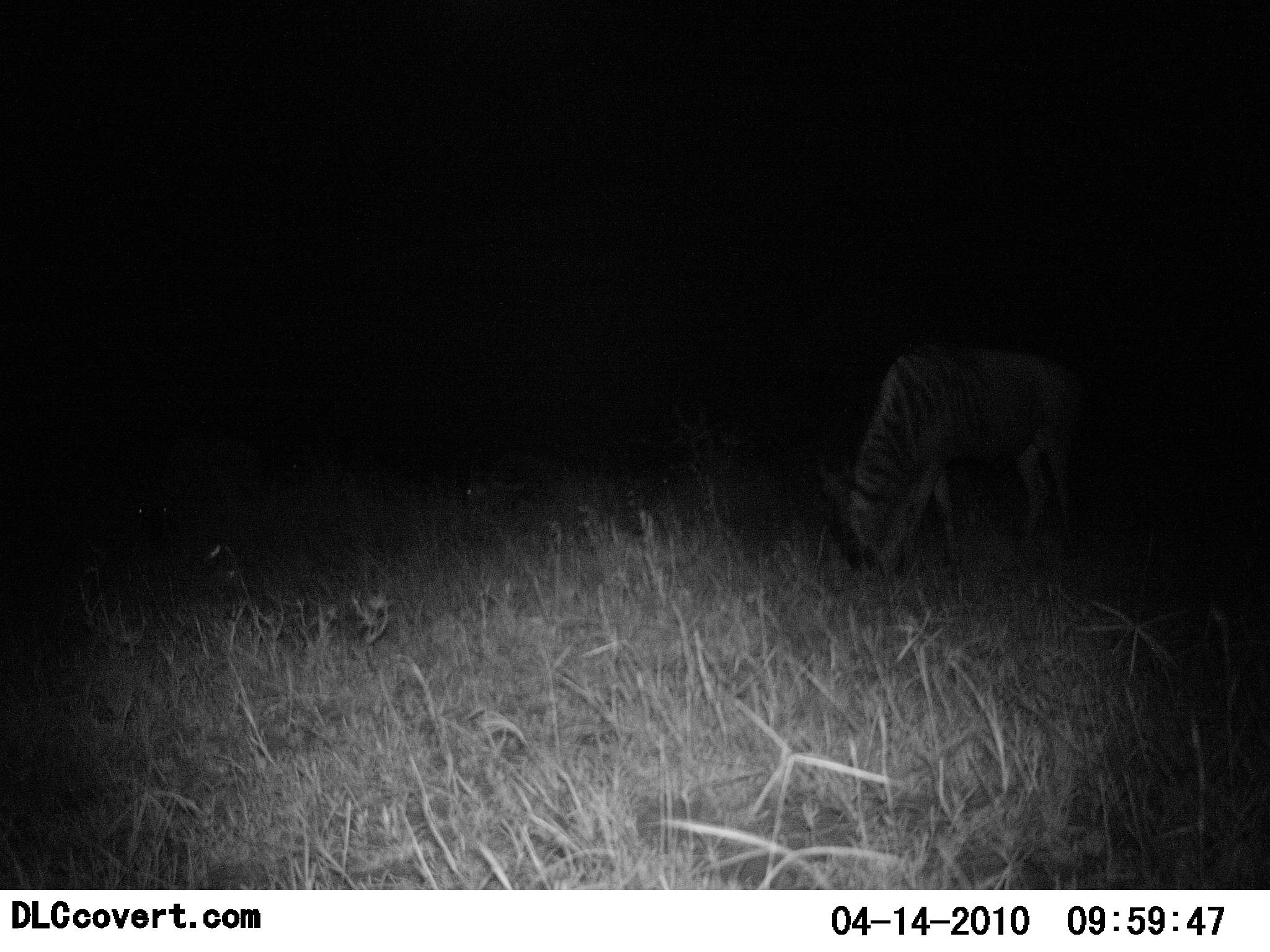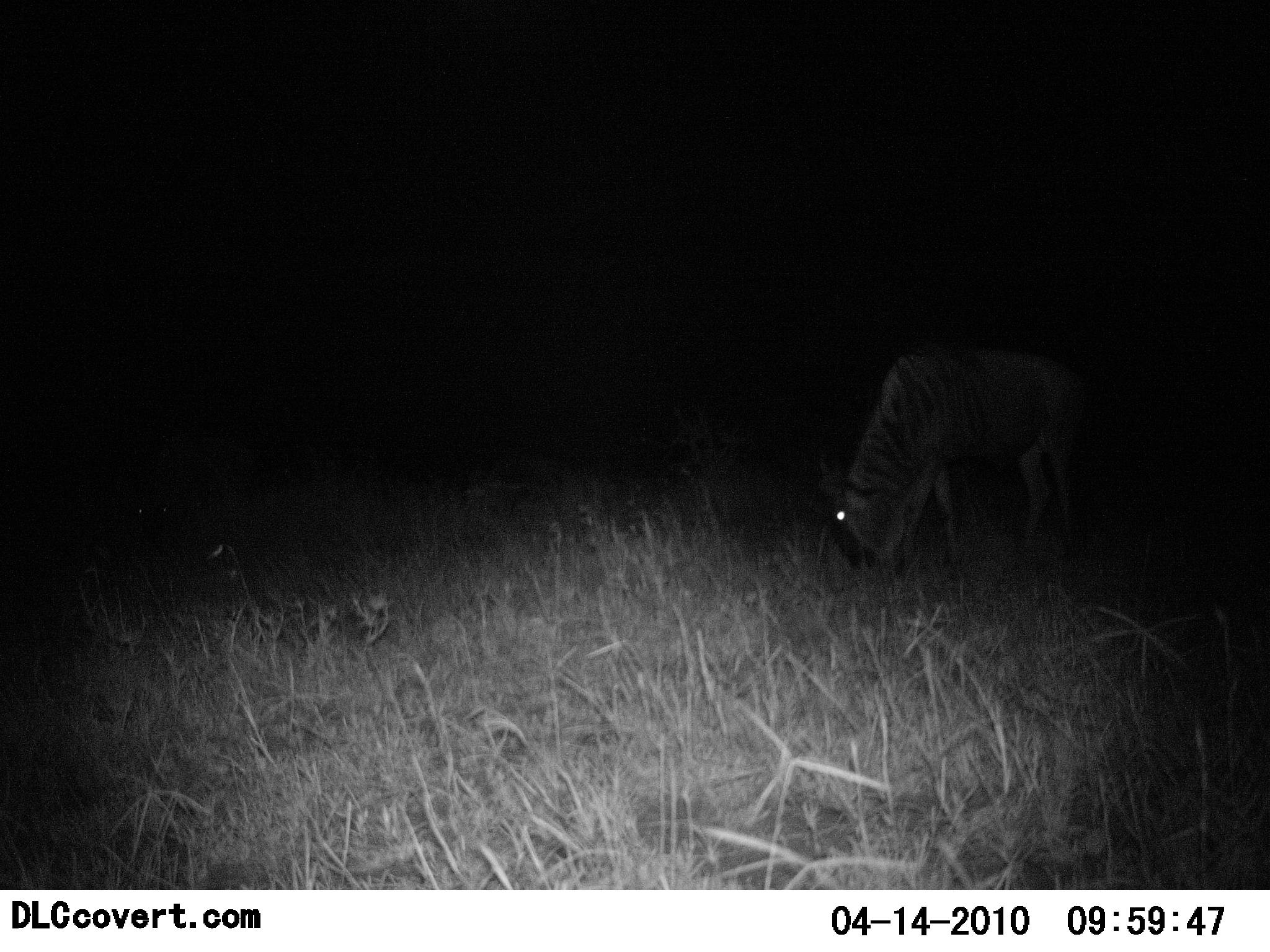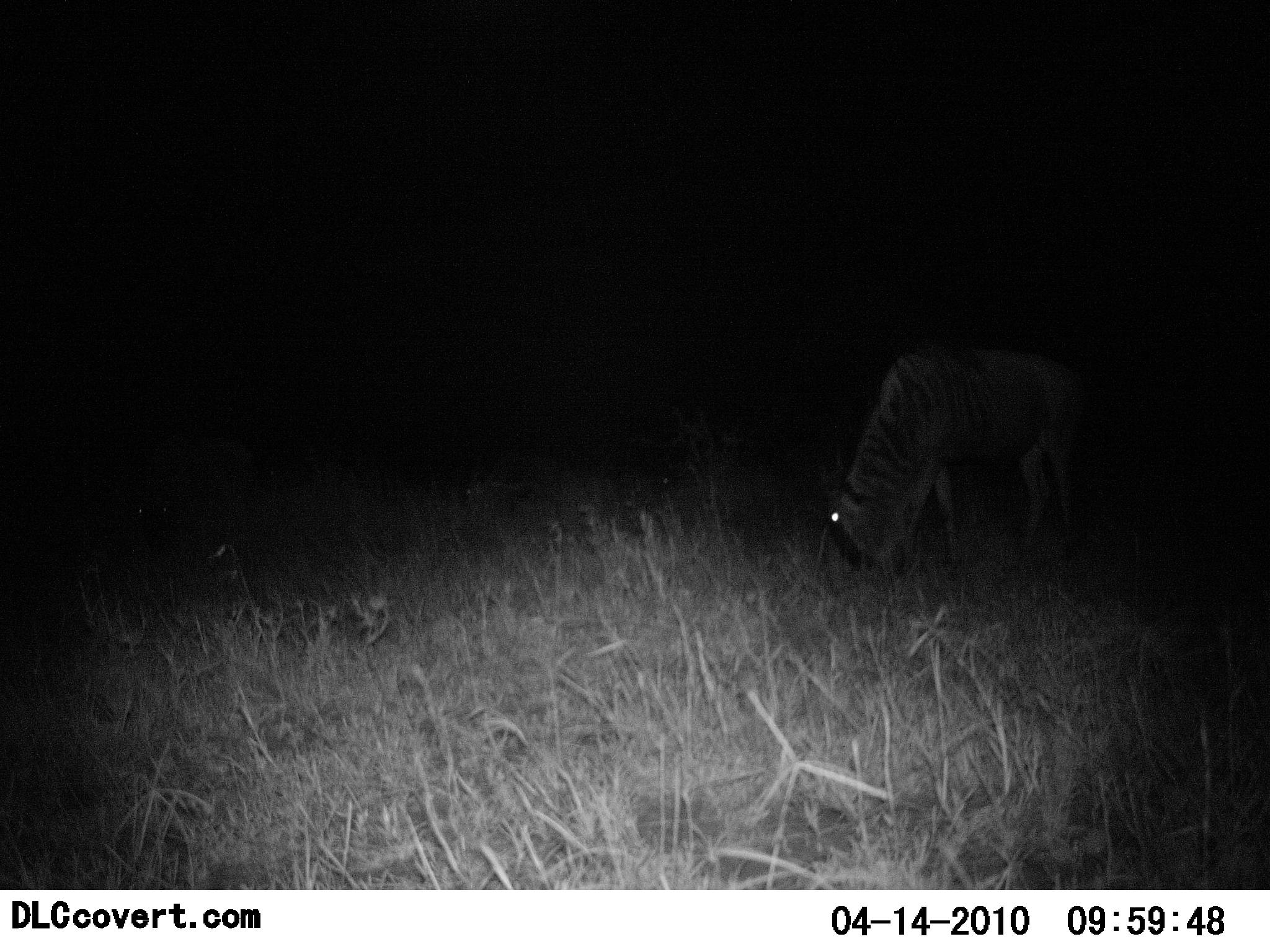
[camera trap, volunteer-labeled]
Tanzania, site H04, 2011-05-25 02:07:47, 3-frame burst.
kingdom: Animalia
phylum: Chordata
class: Mammalia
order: Artiodactyla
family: Bovidae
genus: Connochaetes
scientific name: Connochaetes taurinus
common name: blue wildebeest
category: wildebeest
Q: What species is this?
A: Wildebeest (blue wildebeest) (Connochaetes taurinus).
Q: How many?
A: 1.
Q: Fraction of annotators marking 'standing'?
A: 9%.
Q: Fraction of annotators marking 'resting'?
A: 9%.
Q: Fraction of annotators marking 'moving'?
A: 9%.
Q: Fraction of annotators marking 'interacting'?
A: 0%.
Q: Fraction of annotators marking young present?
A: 0%.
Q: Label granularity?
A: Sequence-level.